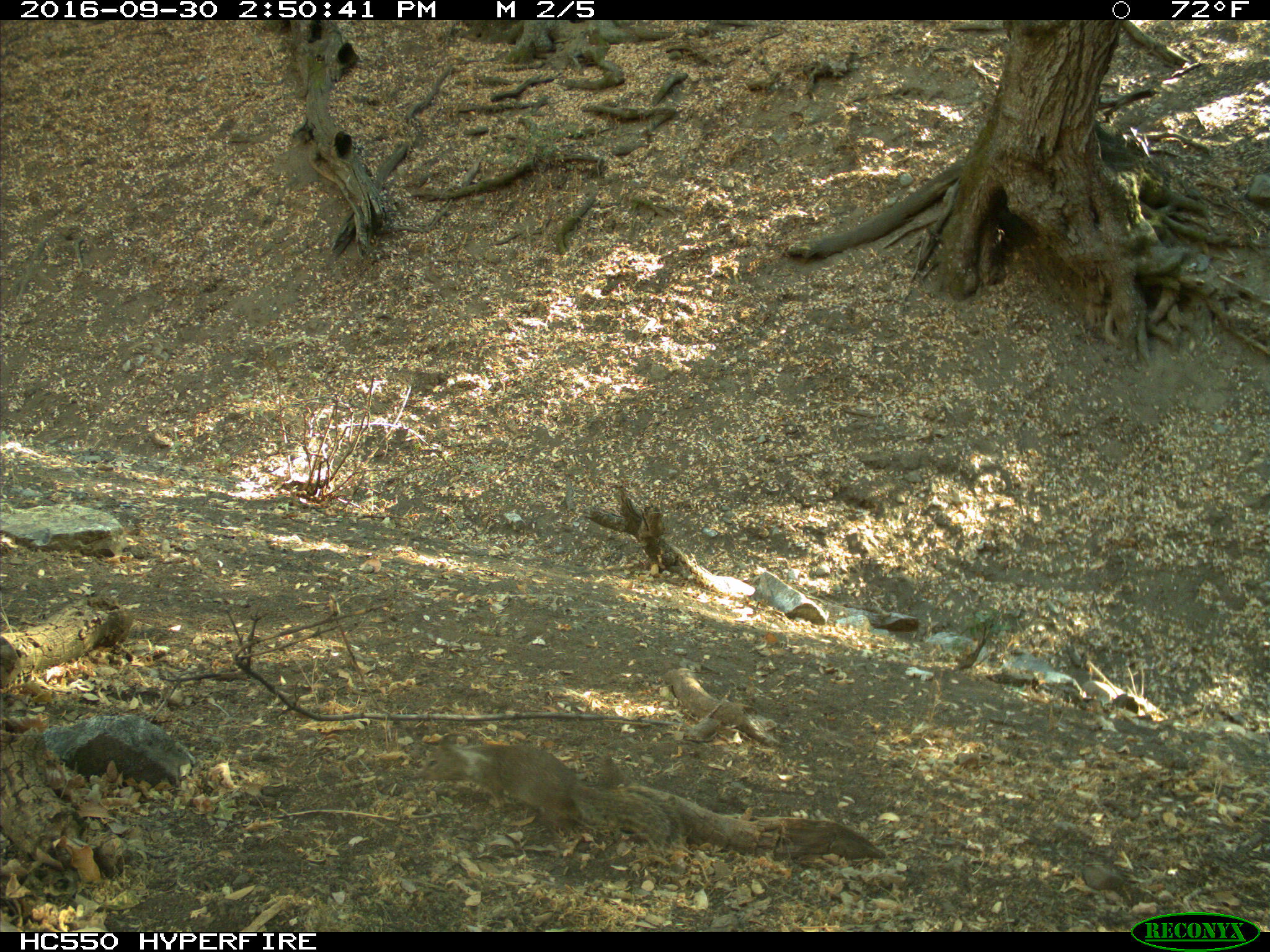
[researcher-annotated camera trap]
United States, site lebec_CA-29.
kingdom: Animalia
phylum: Chordata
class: Mammalia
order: Rodentia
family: Sciuridae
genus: Otospermophilus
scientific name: Otospermophilus beecheyi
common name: california ground squirrel